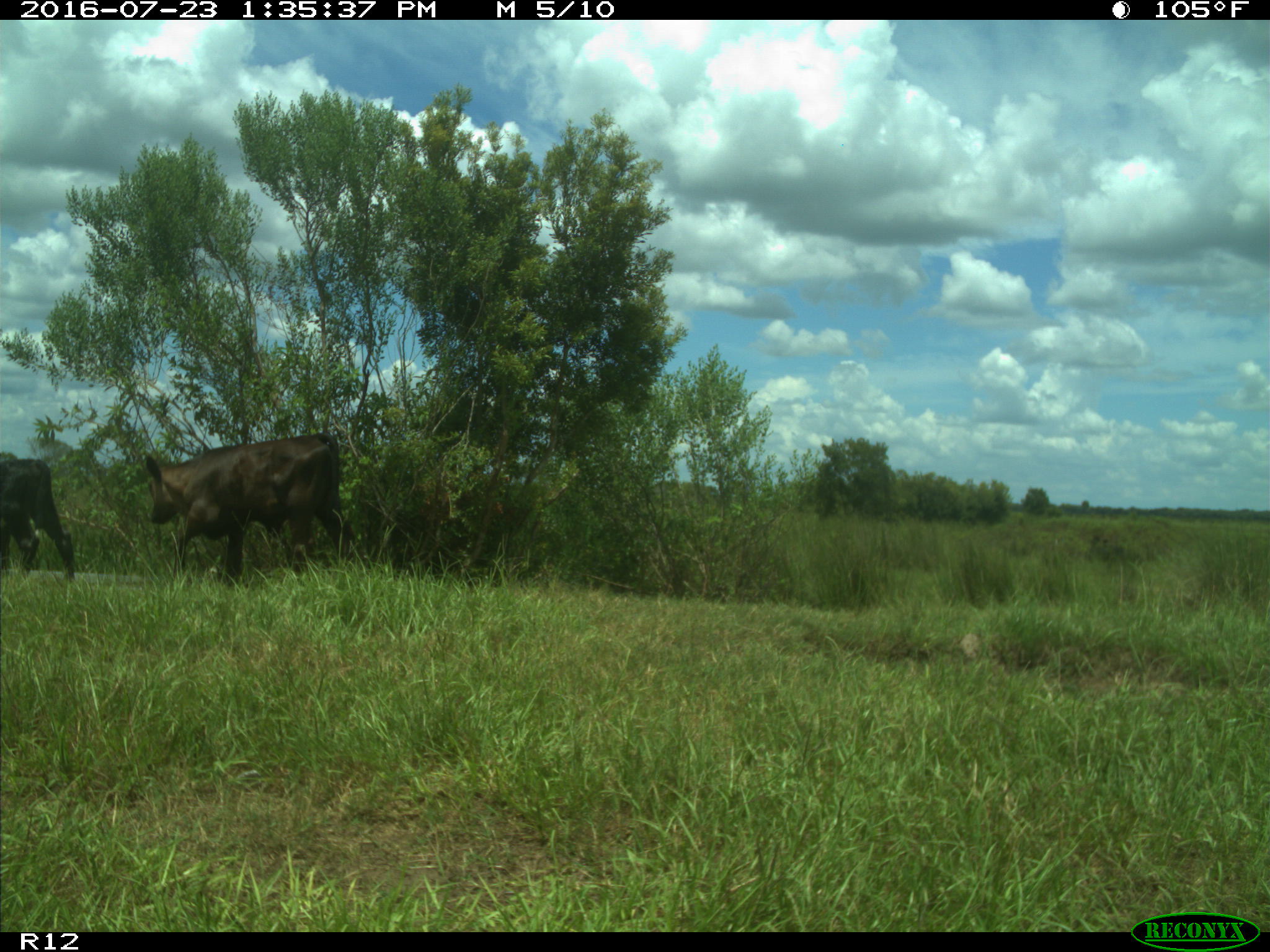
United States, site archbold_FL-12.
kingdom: Animalia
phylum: Chordata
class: Mammalia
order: Artiodactyla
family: Bovidae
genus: Bos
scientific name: Bos taurus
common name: domestic cow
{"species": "Bos taurus (domestic cow)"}